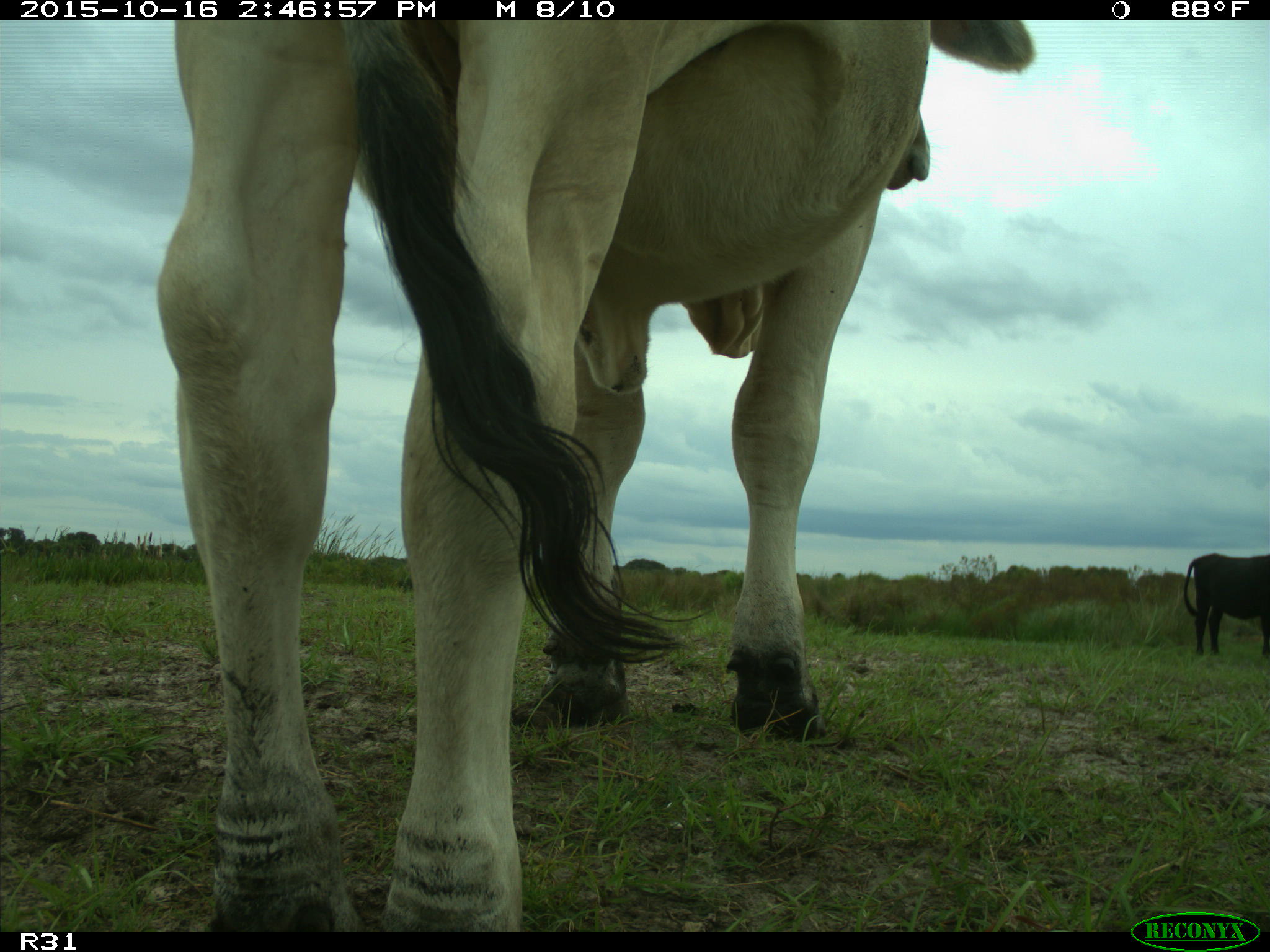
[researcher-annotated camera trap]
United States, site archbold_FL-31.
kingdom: Animalia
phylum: Chordata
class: Mammalia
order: Artiodactyla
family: Bovidae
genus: Bos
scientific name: Bos taurus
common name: domestic cow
Bos taurus (domestic cow).